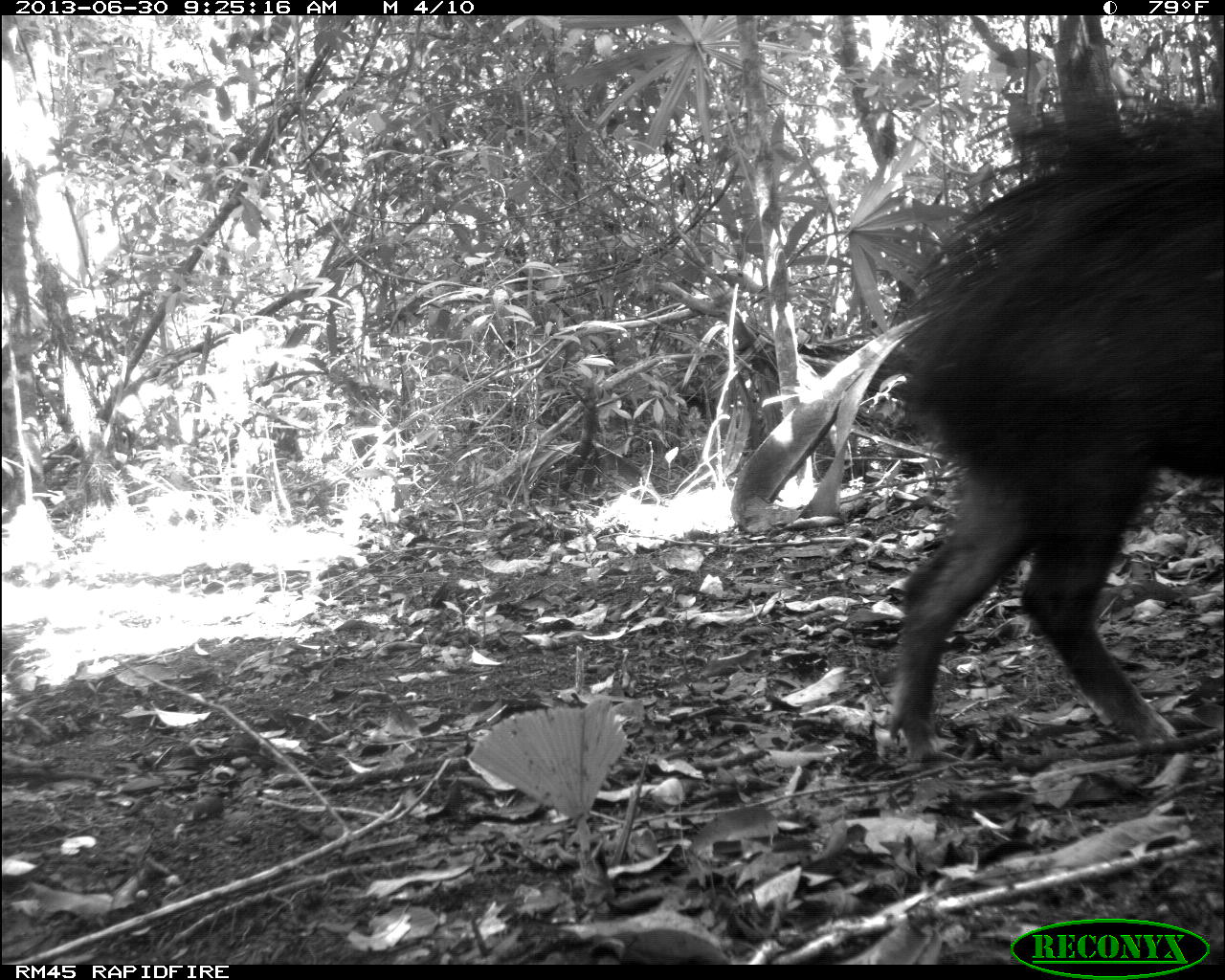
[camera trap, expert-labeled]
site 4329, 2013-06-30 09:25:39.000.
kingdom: Animalia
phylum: Chordata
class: Mammalia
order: Artiodactyla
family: Tayassuidae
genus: Tayassu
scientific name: Tayassu pecari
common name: white-lipped peccary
Tayassu pecari (white-lipped peccary), count 4.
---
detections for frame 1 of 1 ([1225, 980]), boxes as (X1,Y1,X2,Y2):
tayassu pecari: (876,85,1218,766)